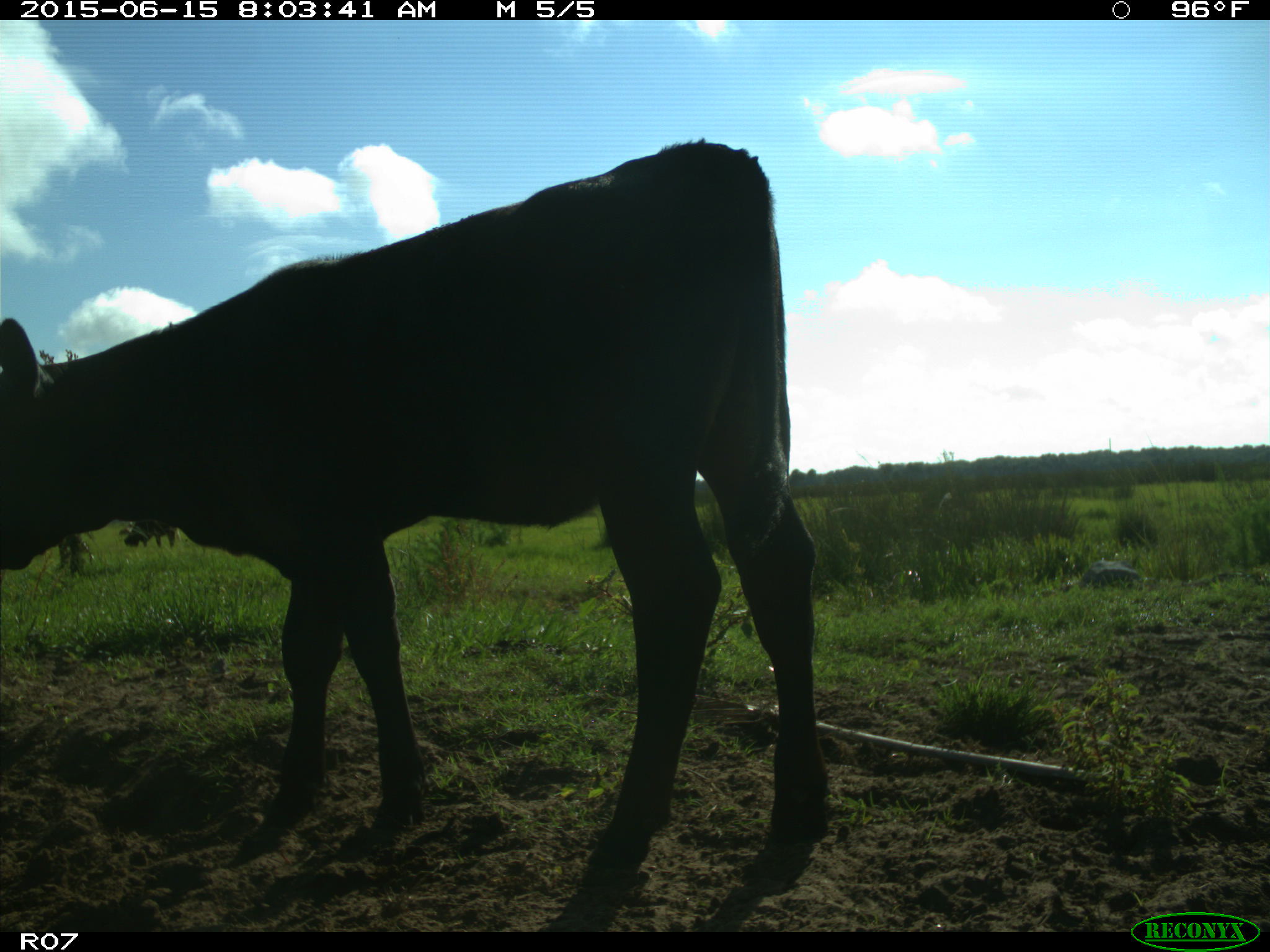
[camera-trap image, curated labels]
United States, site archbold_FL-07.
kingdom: Animalia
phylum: Chordata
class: Mammalia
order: Artiodactyla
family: Bovidae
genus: Bos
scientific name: Bos taurus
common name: domestic cow